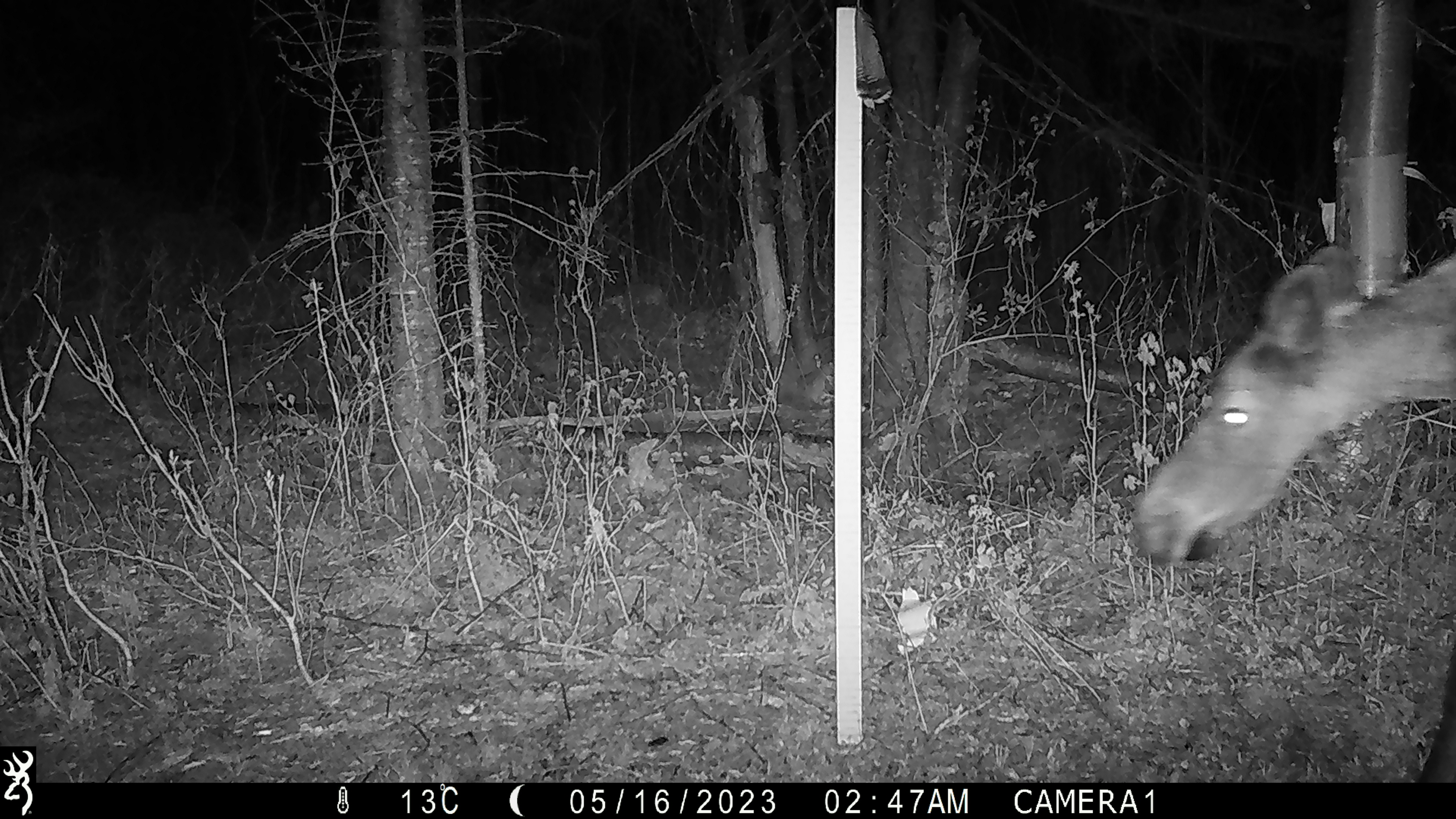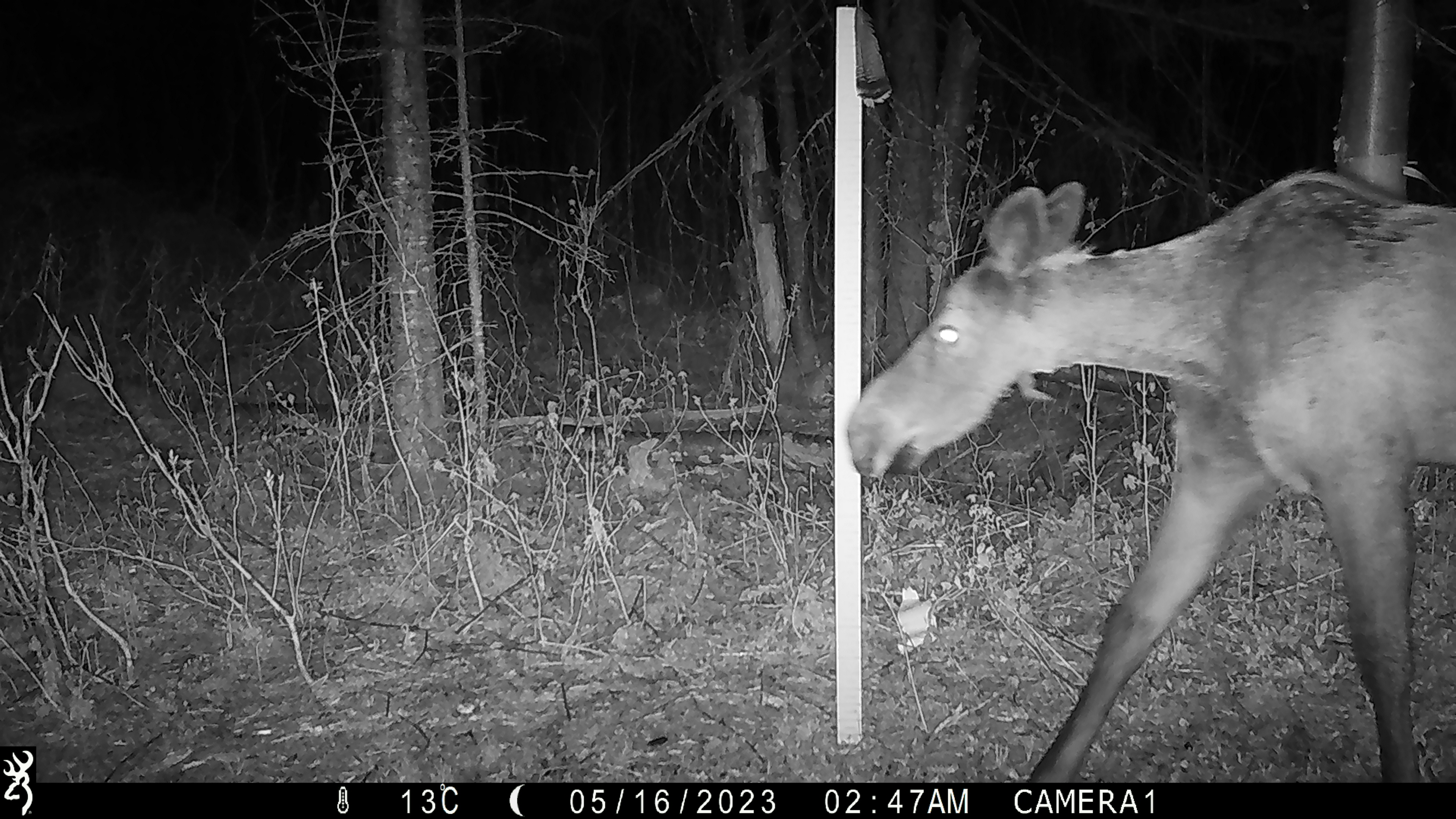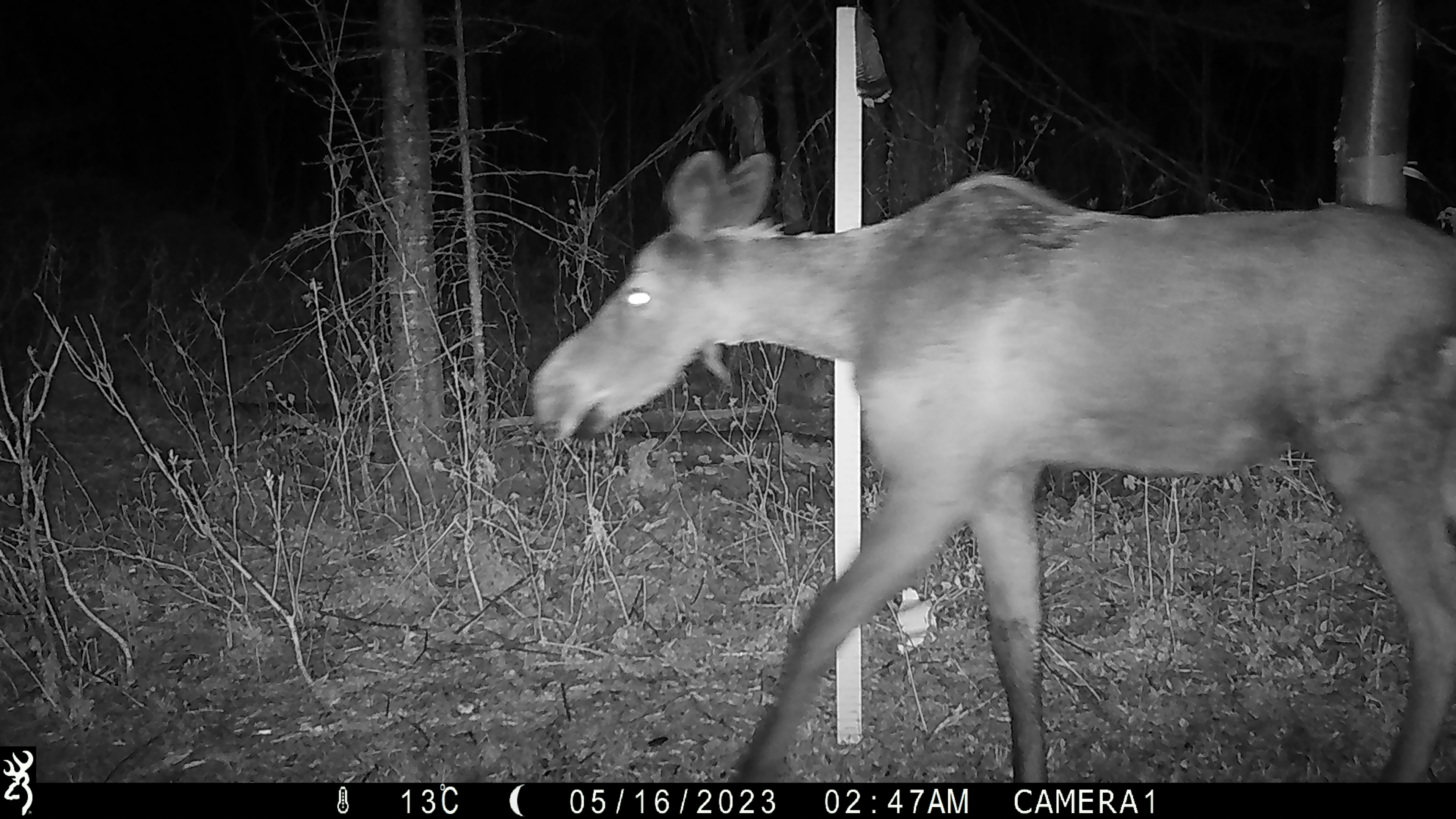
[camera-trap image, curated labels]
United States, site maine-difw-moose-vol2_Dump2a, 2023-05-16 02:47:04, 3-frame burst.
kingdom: Animalia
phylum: Chordata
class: Mammalia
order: Artiodactyla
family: Cervidae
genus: Alces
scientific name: Alces alces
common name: moose